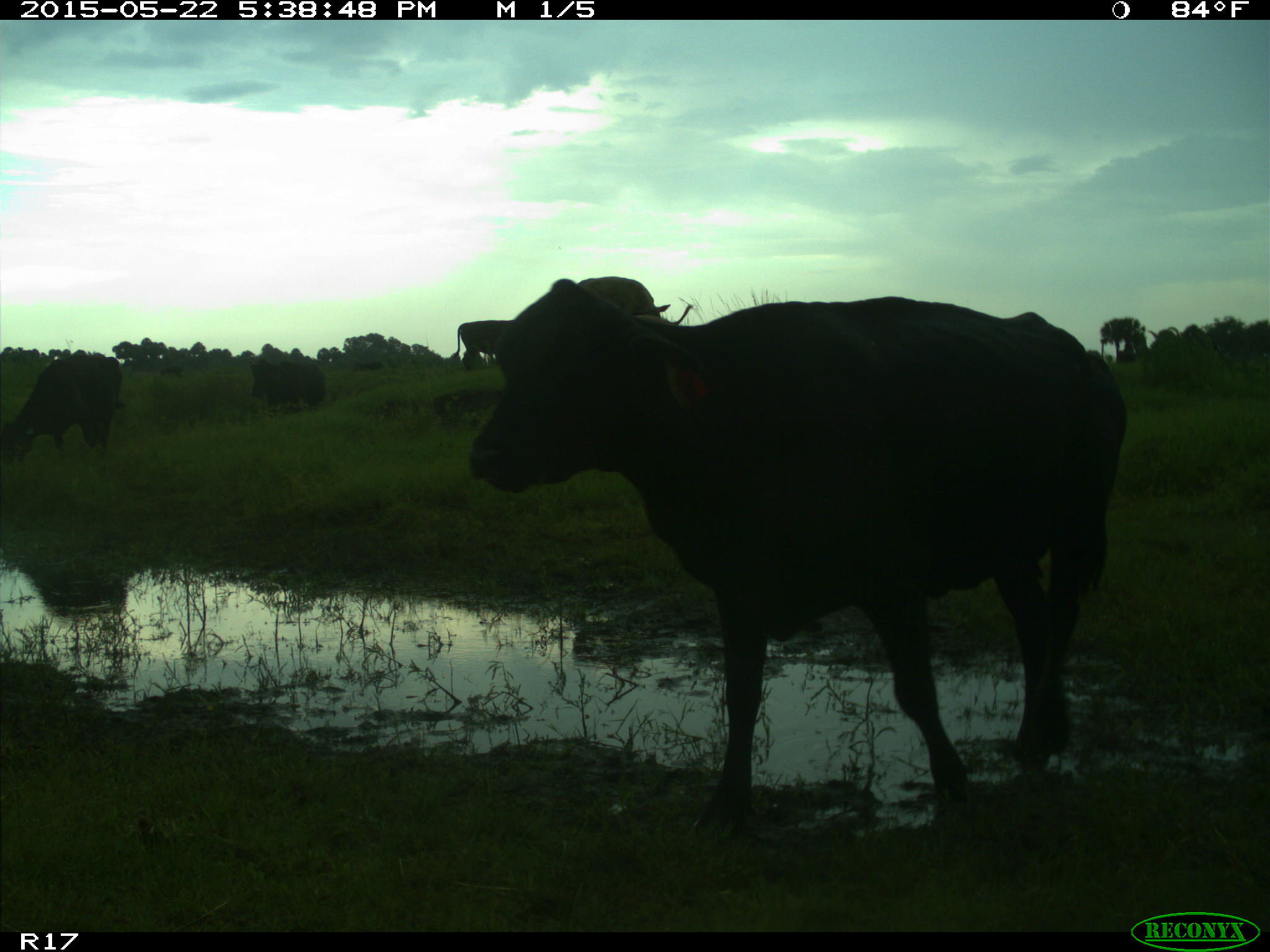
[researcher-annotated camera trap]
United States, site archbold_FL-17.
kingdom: Animalia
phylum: Chordata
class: Mammalia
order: Artiodactyla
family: Bovidae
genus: Bos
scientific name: Bos taurus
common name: domestic cow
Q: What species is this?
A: Bos taurus (domestic cow).